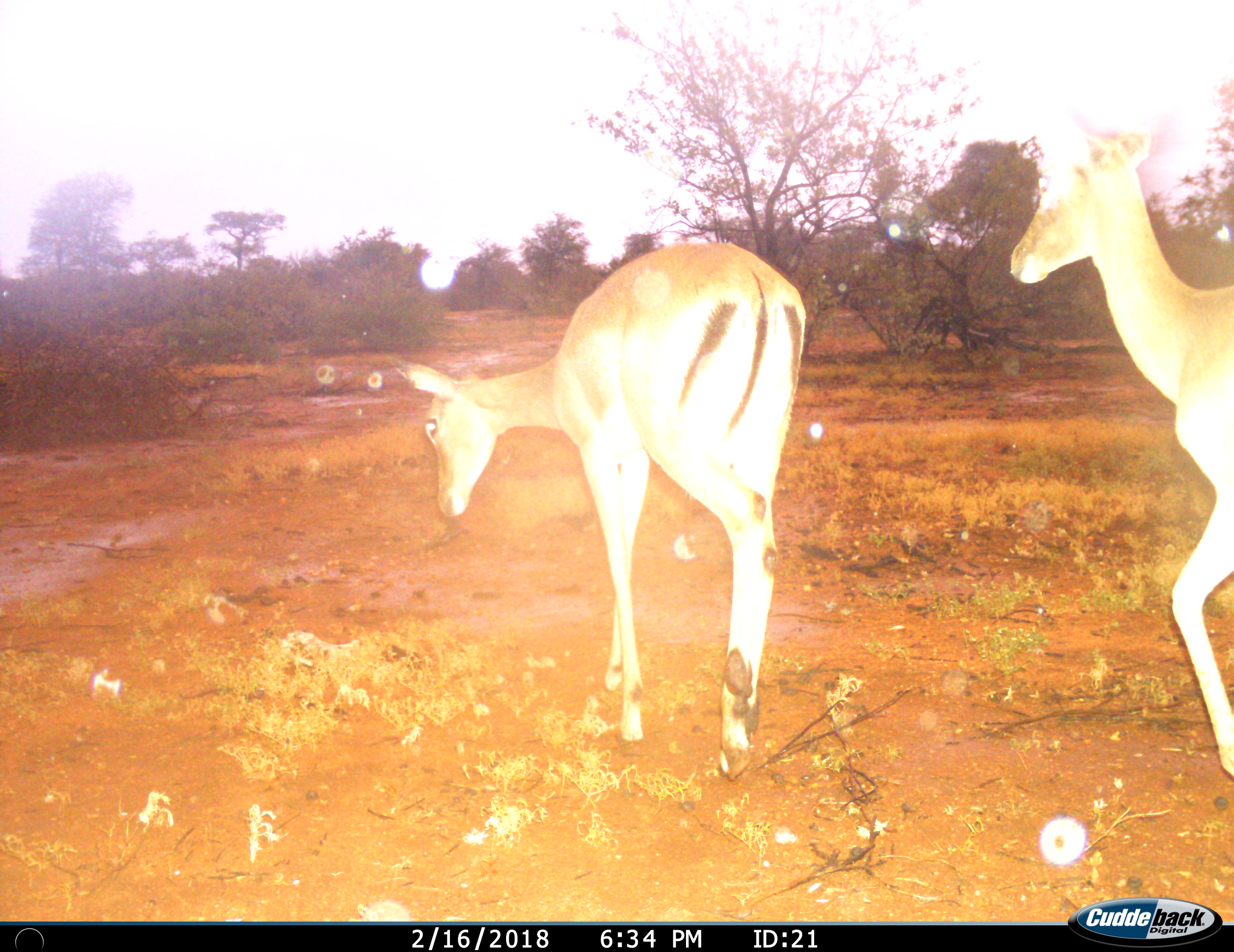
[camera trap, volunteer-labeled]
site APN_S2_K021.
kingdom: Animalia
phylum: Chordata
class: Mammalia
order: Artiodactyla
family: Bovidae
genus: Aepyceros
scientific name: Aepyceros melampus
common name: impala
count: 2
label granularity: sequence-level